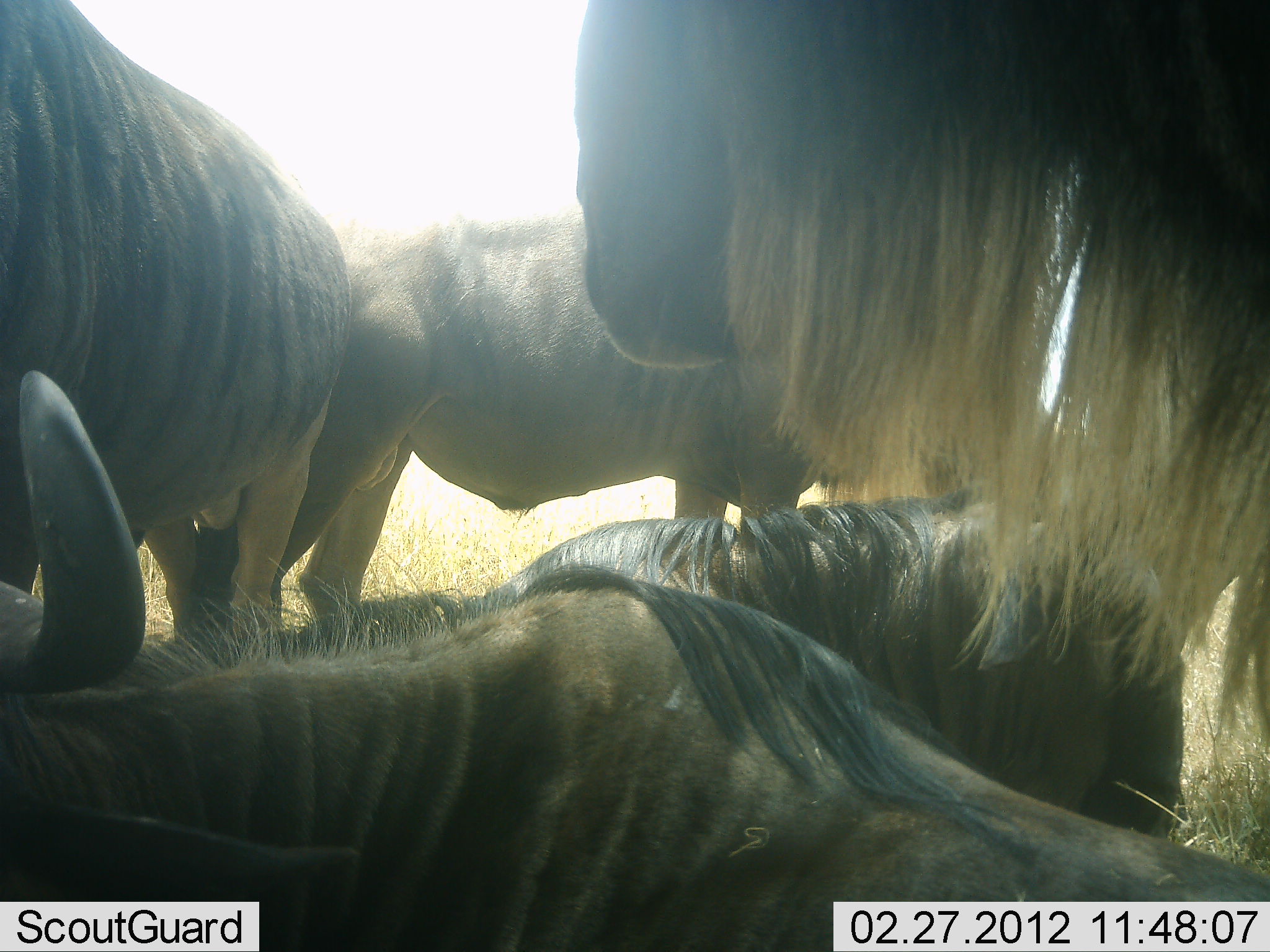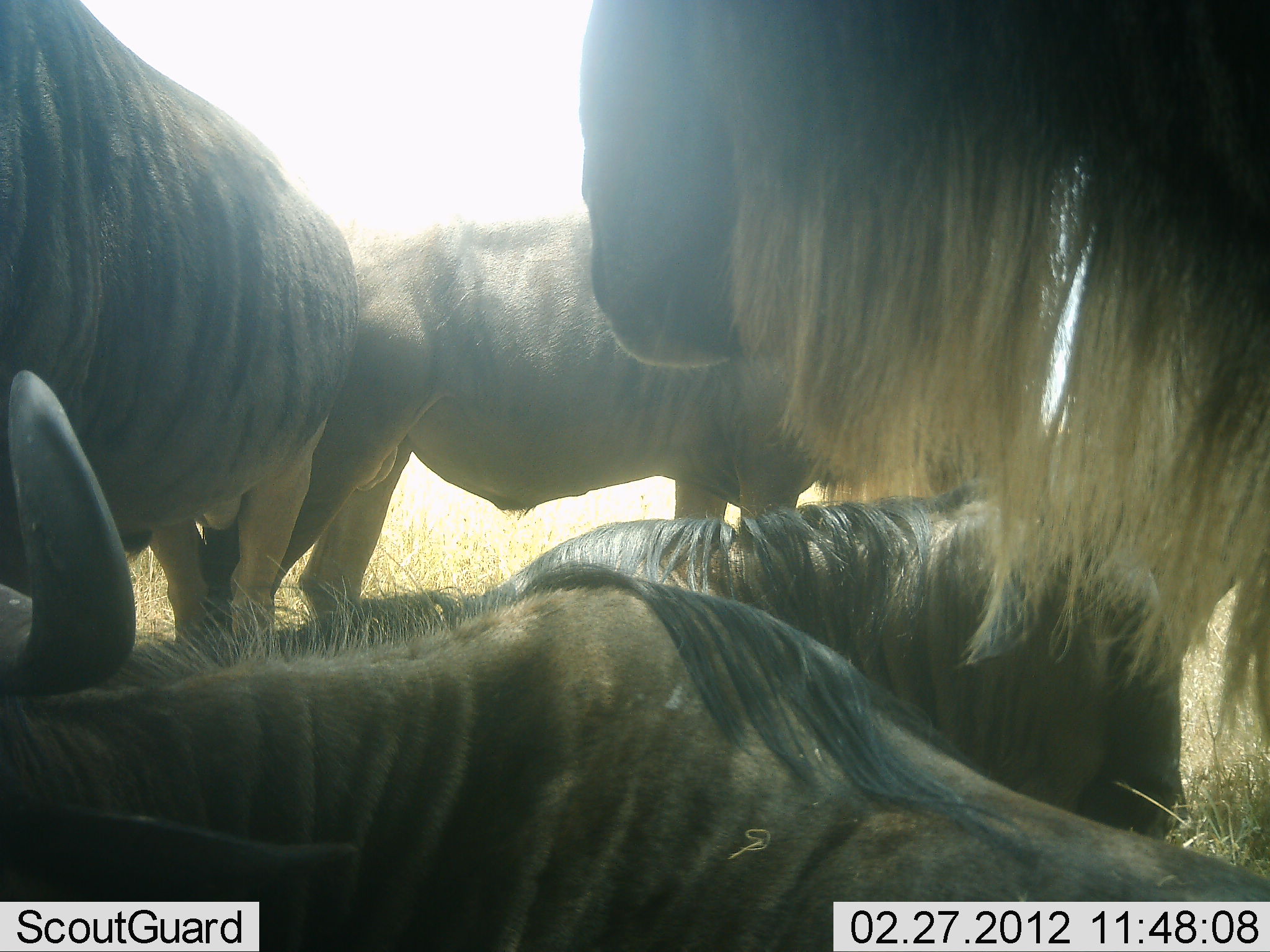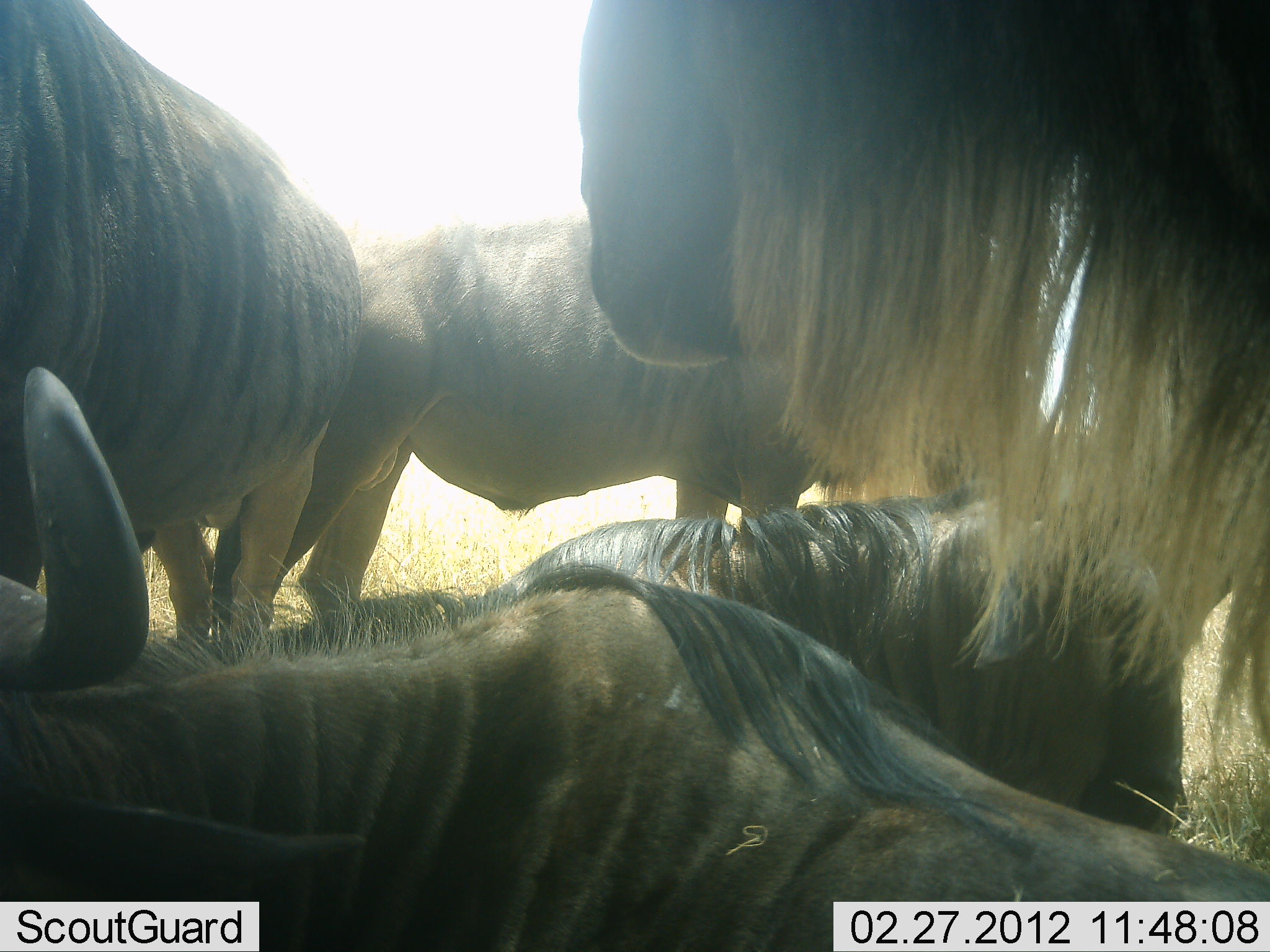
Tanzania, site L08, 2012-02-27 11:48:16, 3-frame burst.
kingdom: Animalia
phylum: Chordata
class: Mammalia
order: Artiodactyla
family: Bovidae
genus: Connochaetes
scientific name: Connochaetes taurinus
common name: blue wildebeest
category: wildebeest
Wildebeest (blue wildebeest) (Connochaetes taurinus), count 5. Behavior (volunteer vote fractions): standing 77%, resting 96%, moving 0%, interacting 0%. Young present (vote fraction): 0%. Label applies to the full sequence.